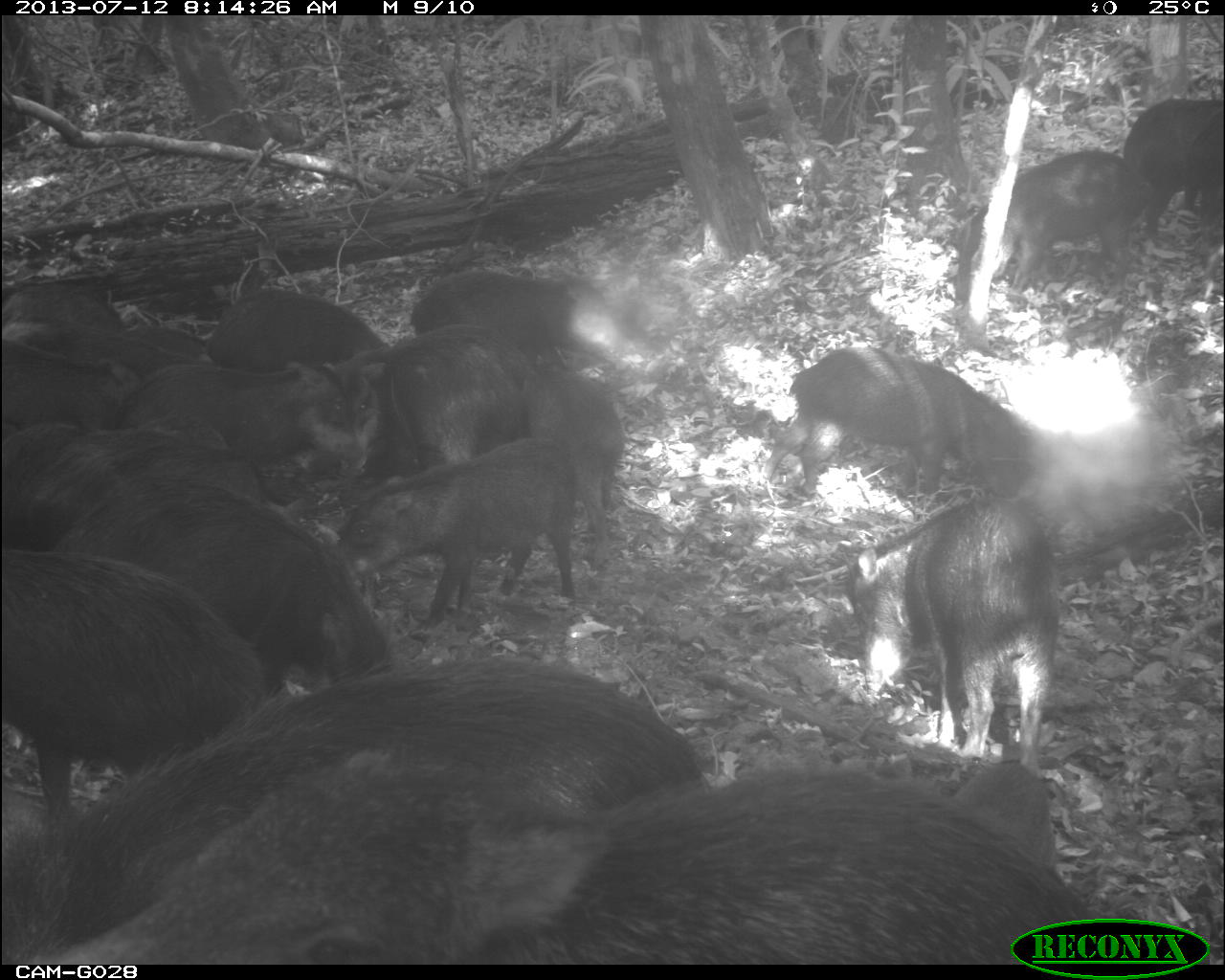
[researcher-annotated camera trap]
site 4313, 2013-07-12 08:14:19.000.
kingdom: Animalia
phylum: Chordata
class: Mammalia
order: Artiodactyla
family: Tayassuidae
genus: Tayassu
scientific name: Tayassu pecari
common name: white-lipped peccary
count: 20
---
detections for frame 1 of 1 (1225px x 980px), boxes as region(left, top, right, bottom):
group: region(0, 90, 1222, 960)